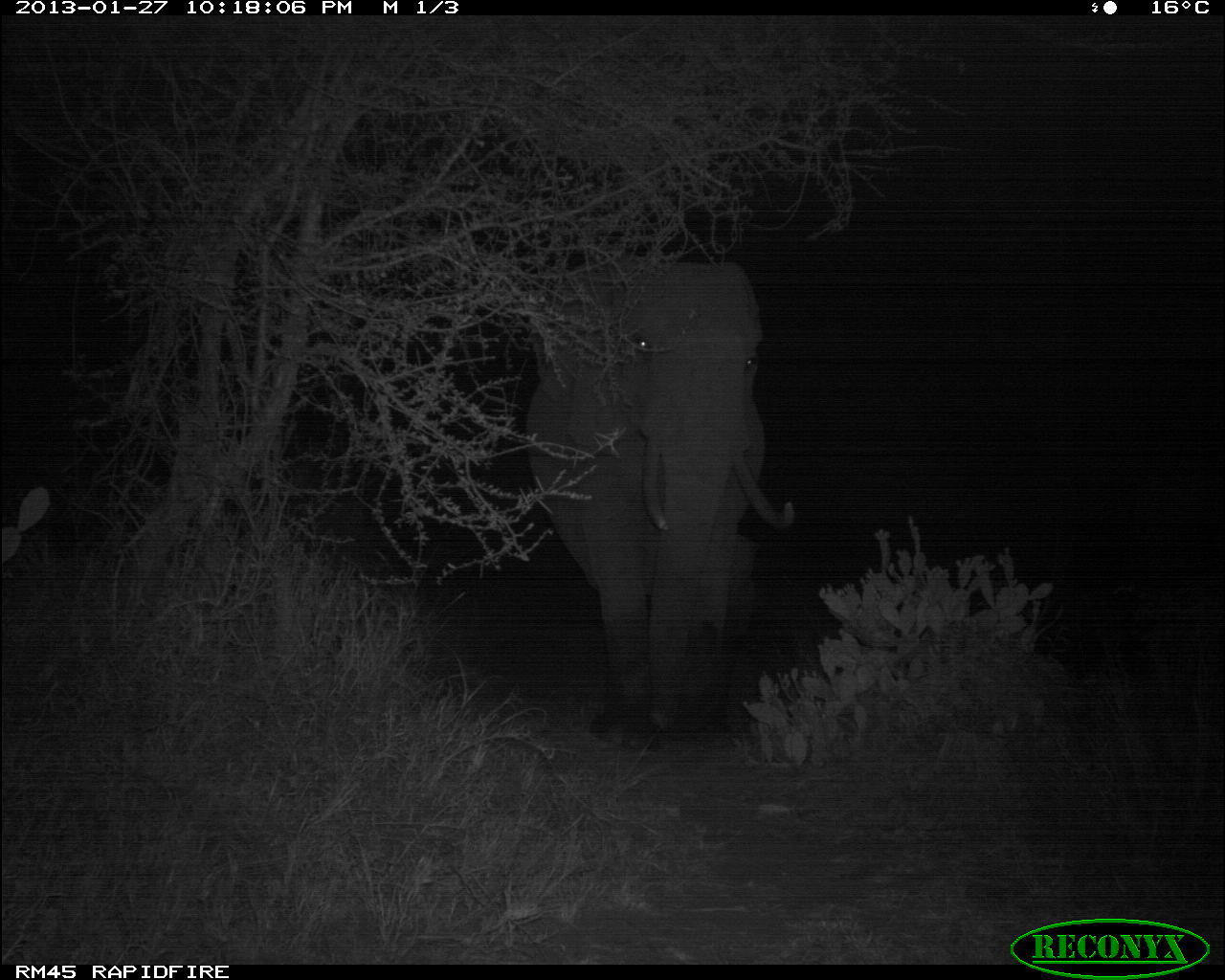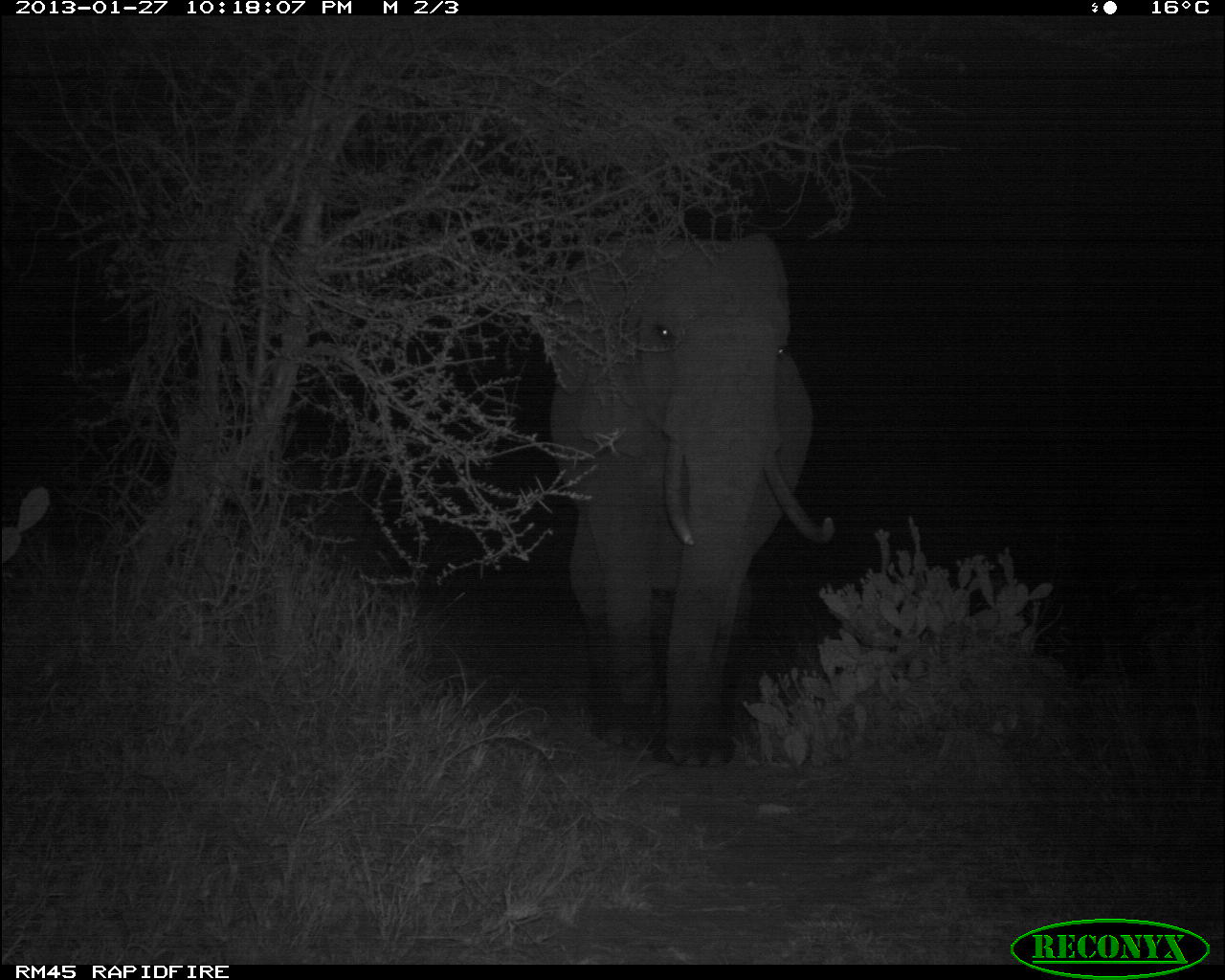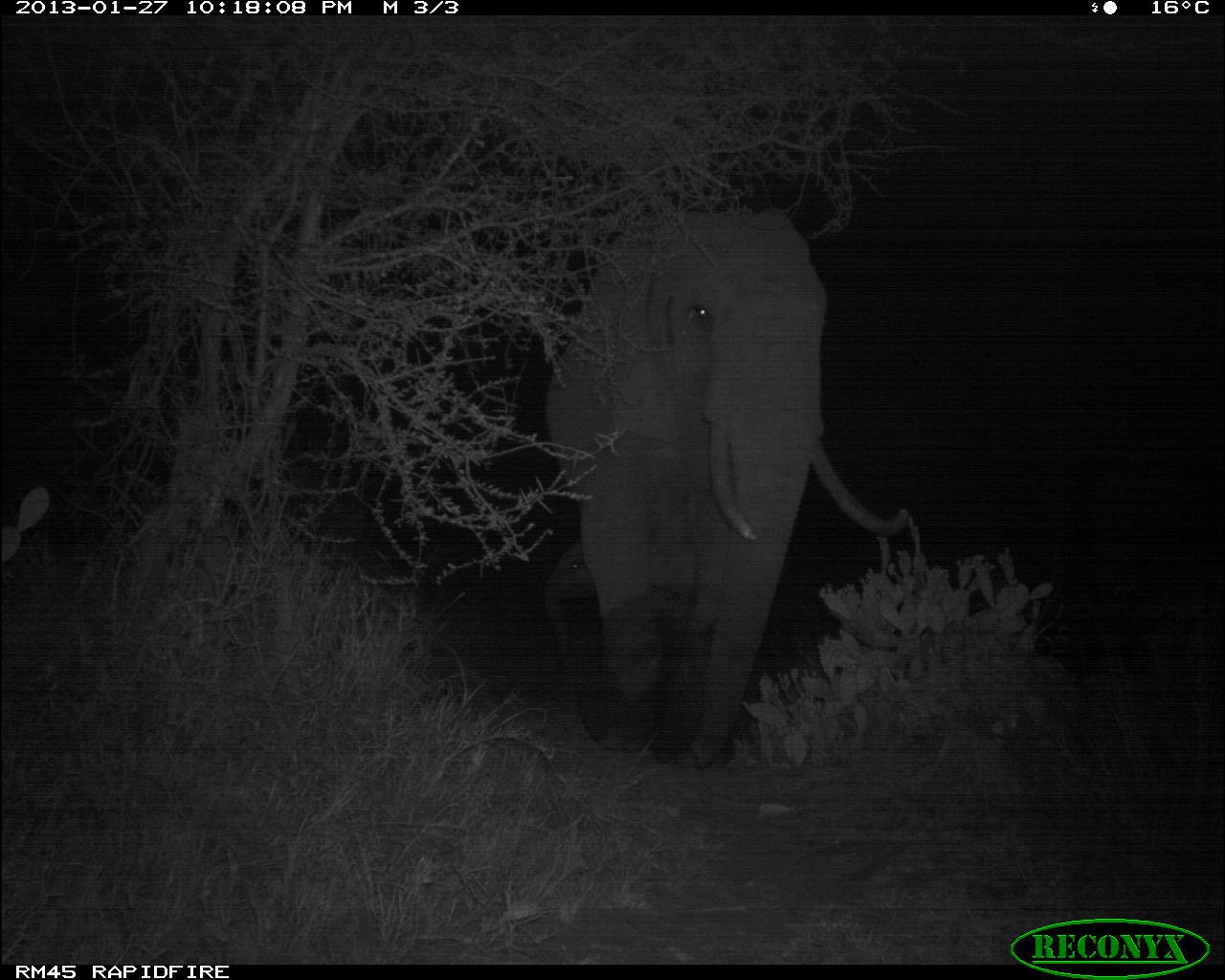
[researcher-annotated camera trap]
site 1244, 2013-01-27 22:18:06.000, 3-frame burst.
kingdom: Animalia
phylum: Chordata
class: Mammalia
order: Proboscidea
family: Elephantidae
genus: Loxodonta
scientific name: Loxodonta africana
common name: african bush elephant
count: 1